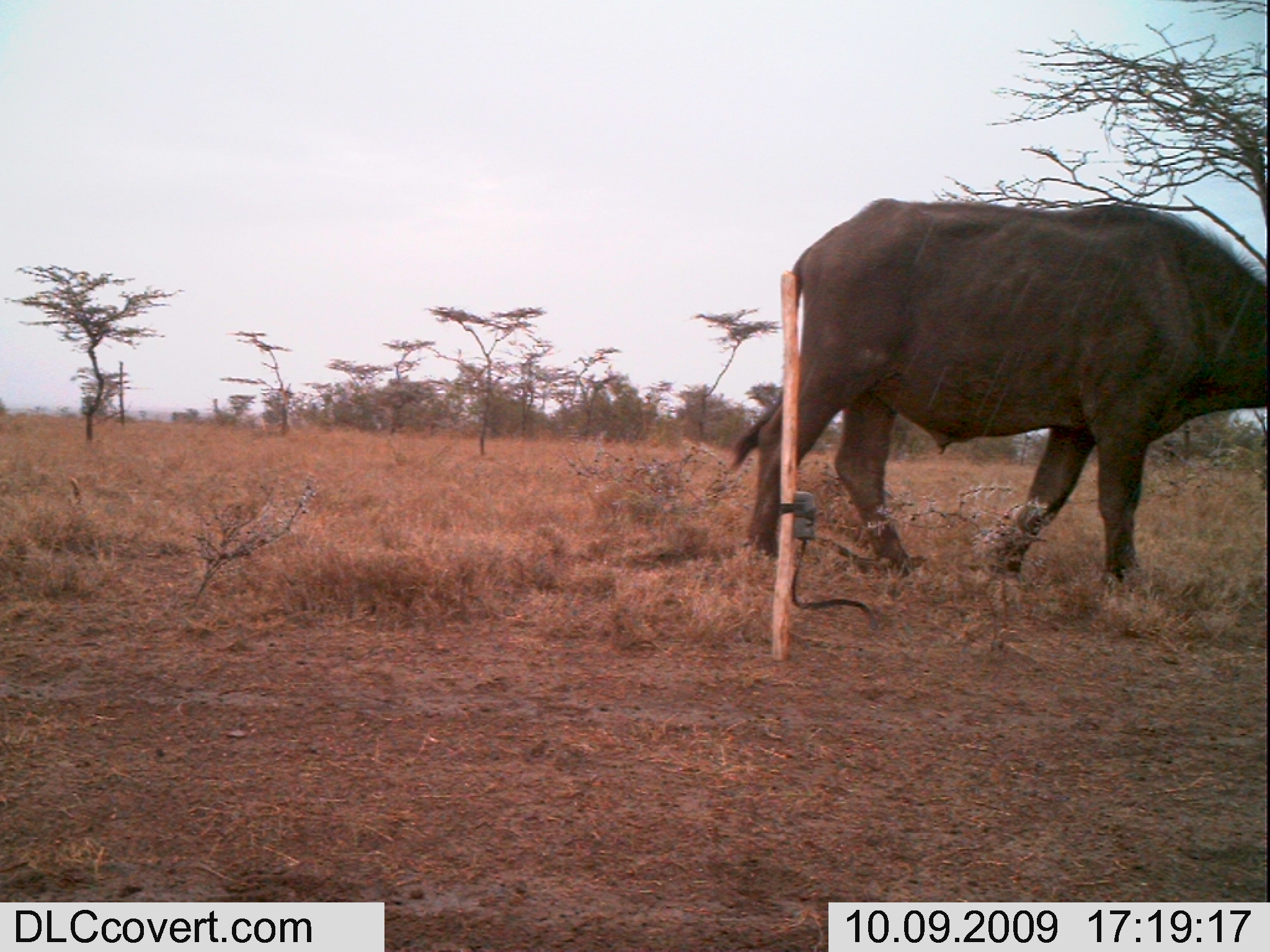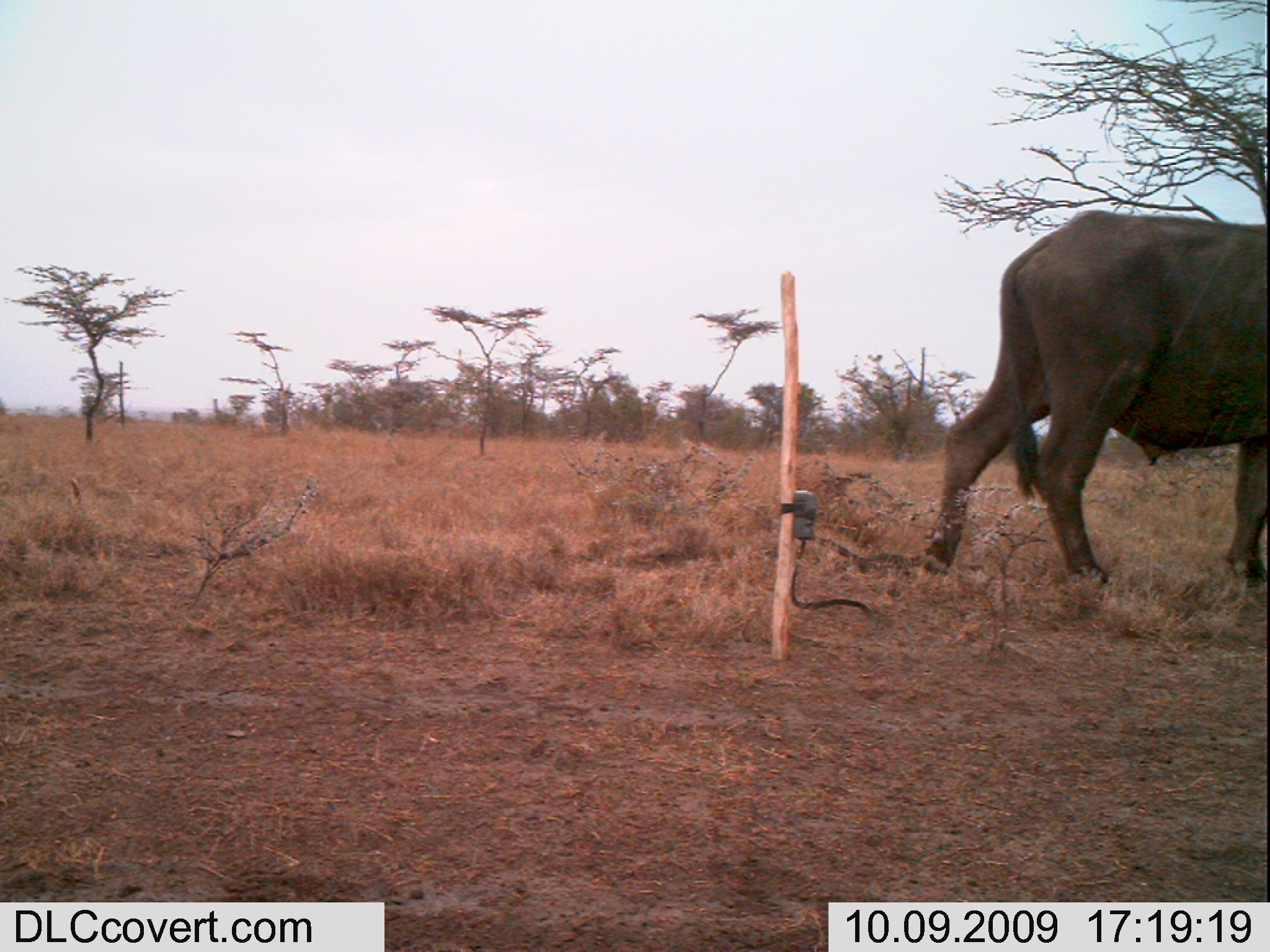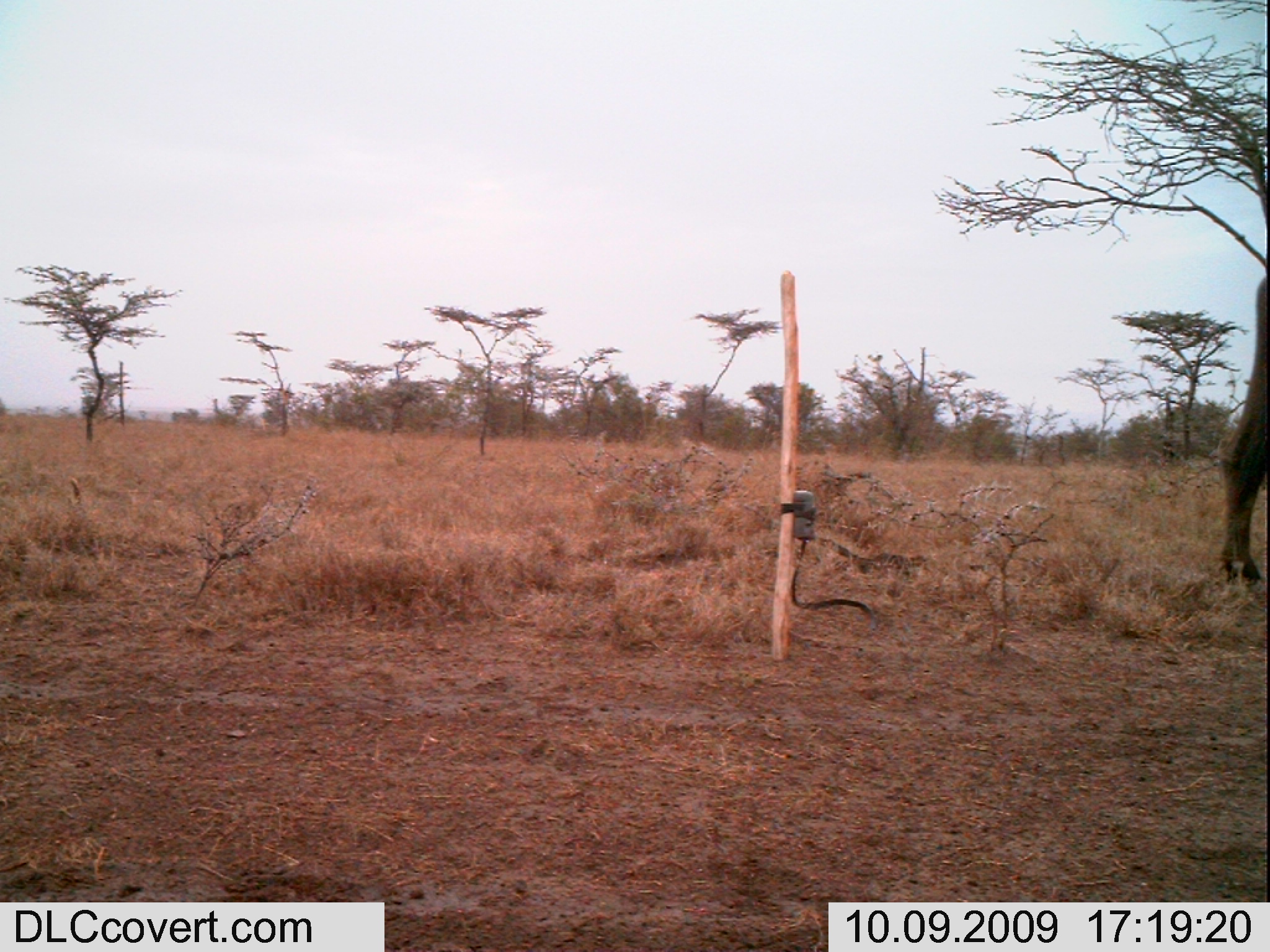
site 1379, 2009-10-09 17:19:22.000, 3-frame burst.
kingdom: Animalia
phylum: Chordata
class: Mammalia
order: Artiodactyla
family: Bovidae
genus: Syncerus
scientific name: Syncerus caffer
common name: african buffalo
Syncerus caffer (african buffalo), count 1.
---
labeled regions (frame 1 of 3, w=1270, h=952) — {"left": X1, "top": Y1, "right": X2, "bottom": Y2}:
syncerus caffer: {"left": 726, "top": 196, "right": 1270, "bottom": 579}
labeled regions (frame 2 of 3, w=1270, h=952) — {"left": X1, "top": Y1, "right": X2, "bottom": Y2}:
syncerus caffer: {"left": 912, "top": 207, "right": 1270, "bottom": 585}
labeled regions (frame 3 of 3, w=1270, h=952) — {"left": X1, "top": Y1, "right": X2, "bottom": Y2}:
syncerus caffer: {"left": 1213, "top": 274, "right": 1270, "bottom": 588}